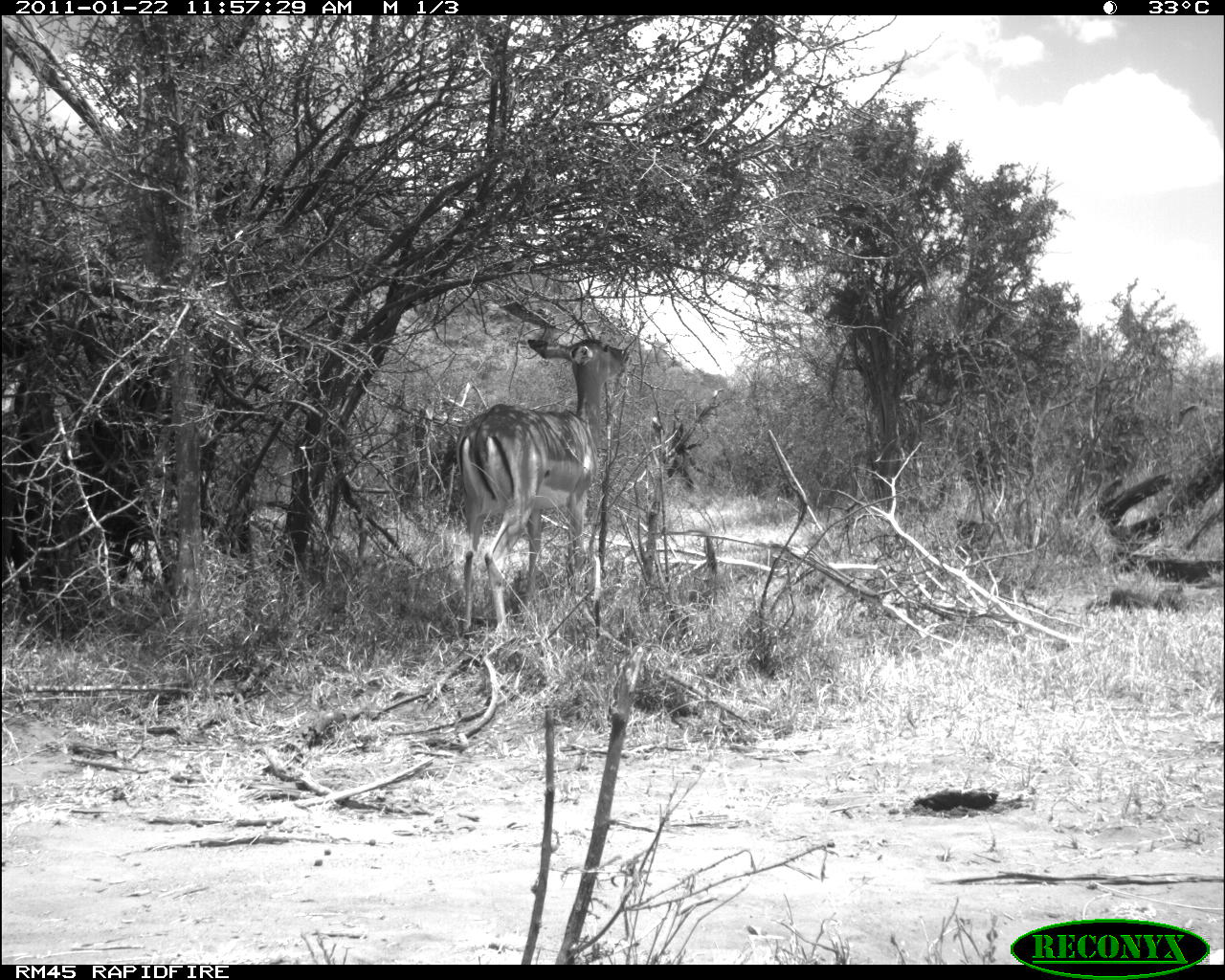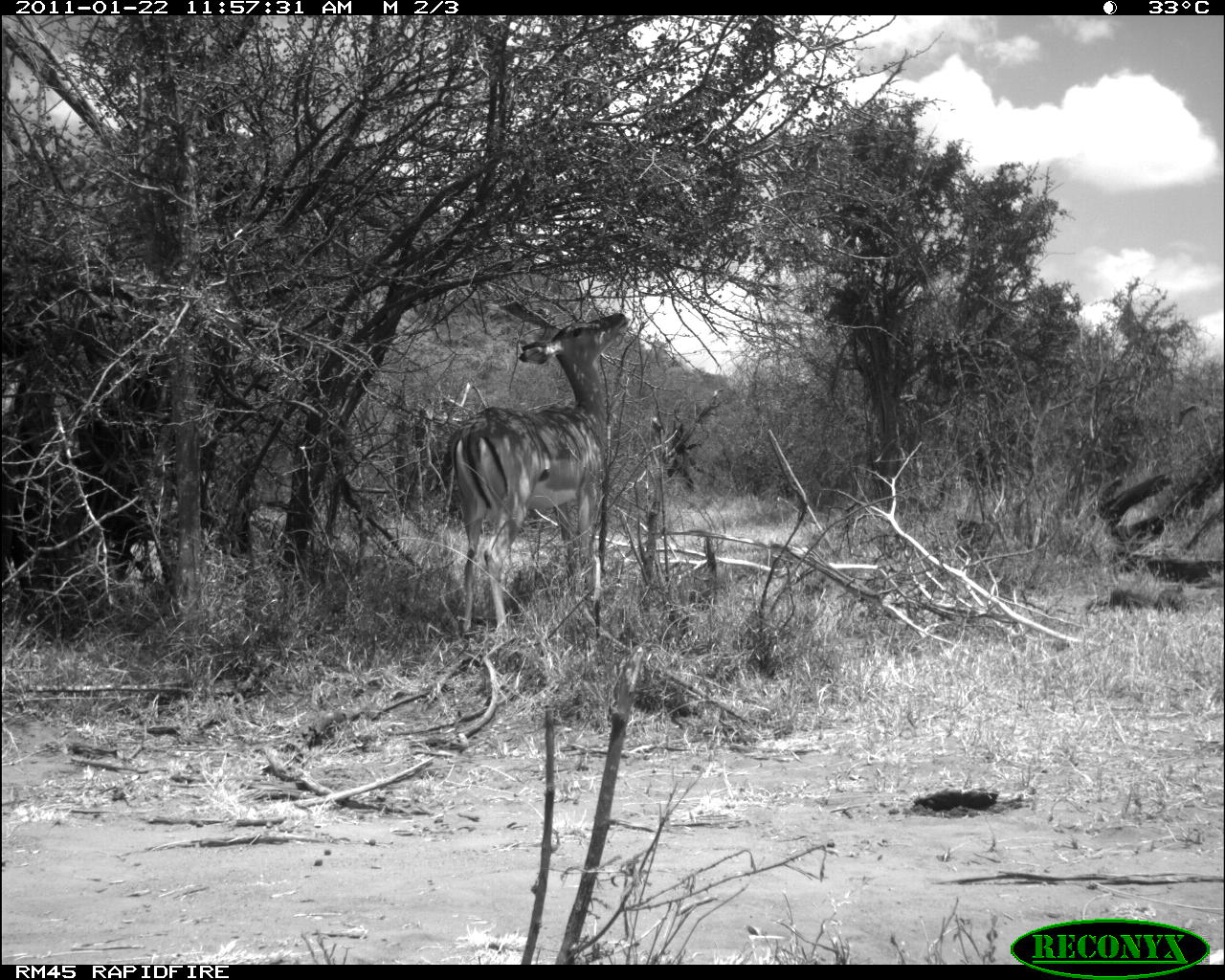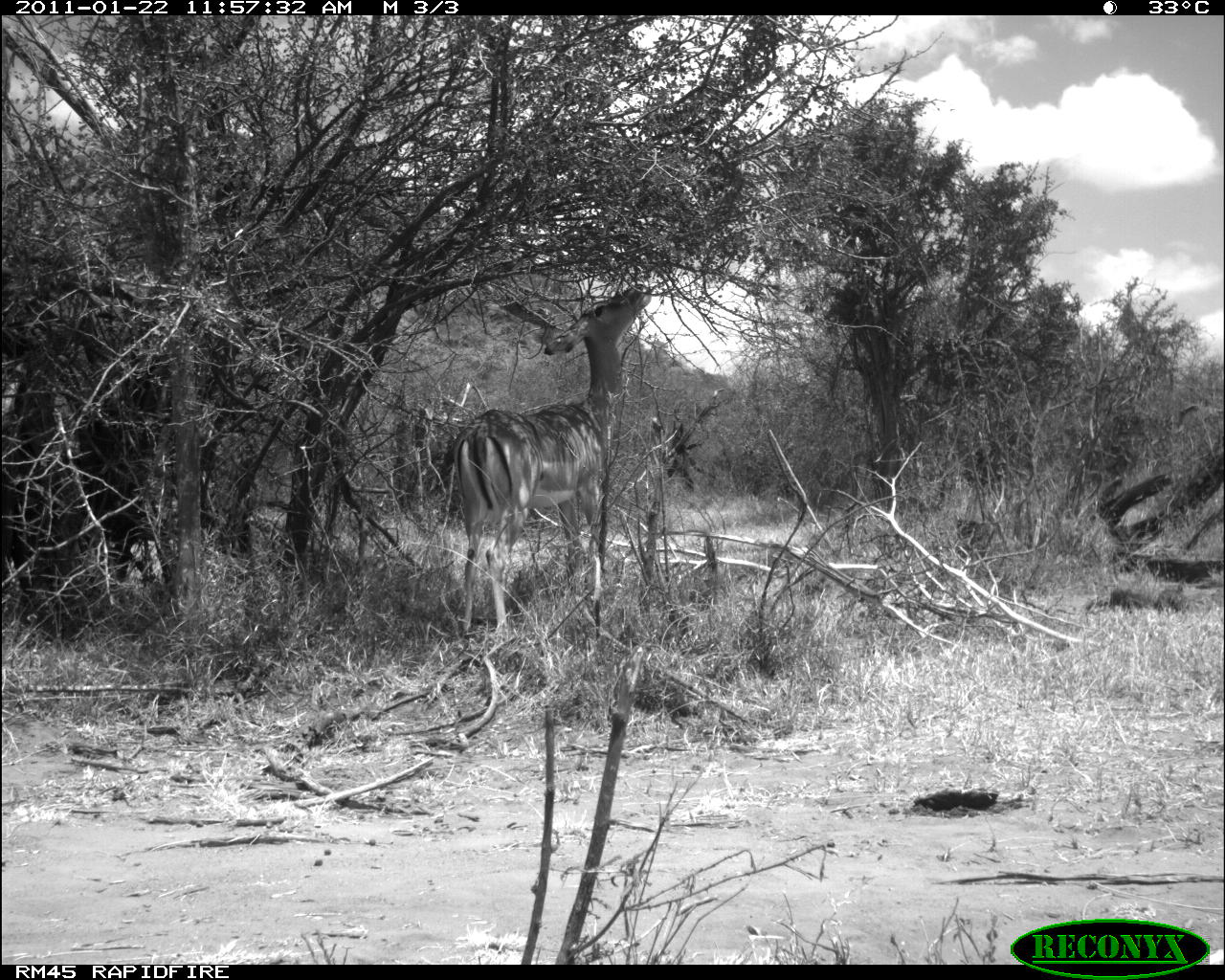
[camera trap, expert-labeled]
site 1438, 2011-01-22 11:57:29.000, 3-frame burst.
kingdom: Animalia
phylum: Chordata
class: Mammalia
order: Artiodactyla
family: Bovidae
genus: Aepyceros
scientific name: Aepyceros melampus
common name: impala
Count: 1.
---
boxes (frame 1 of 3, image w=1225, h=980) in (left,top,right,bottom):
aepyceros melampus: (451,334,629,633)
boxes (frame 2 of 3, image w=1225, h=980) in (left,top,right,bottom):
aepyceros melampus: (443,307,629,634)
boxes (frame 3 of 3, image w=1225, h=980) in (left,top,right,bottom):
aepyceros melampus: (448,280,654,635)